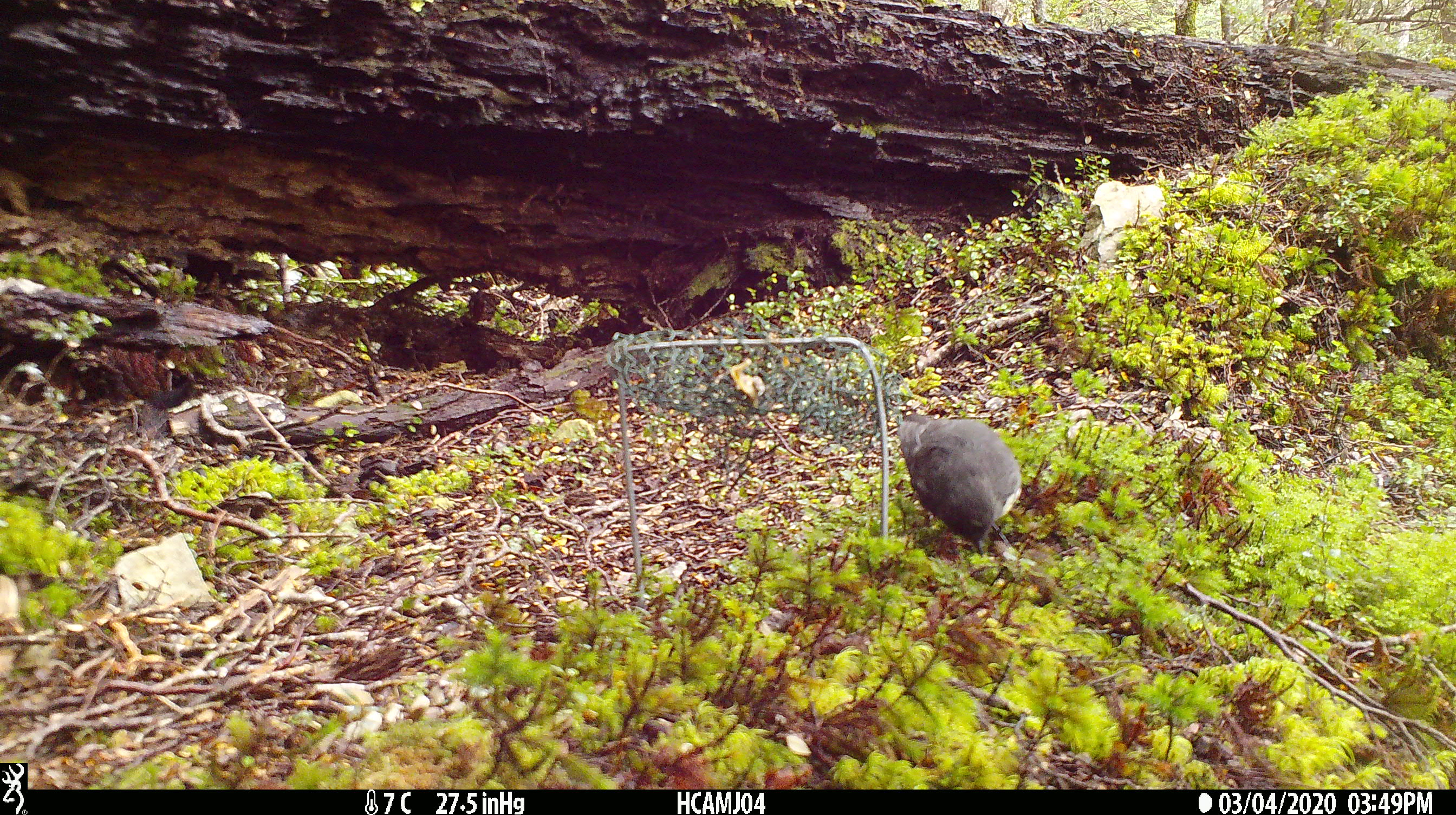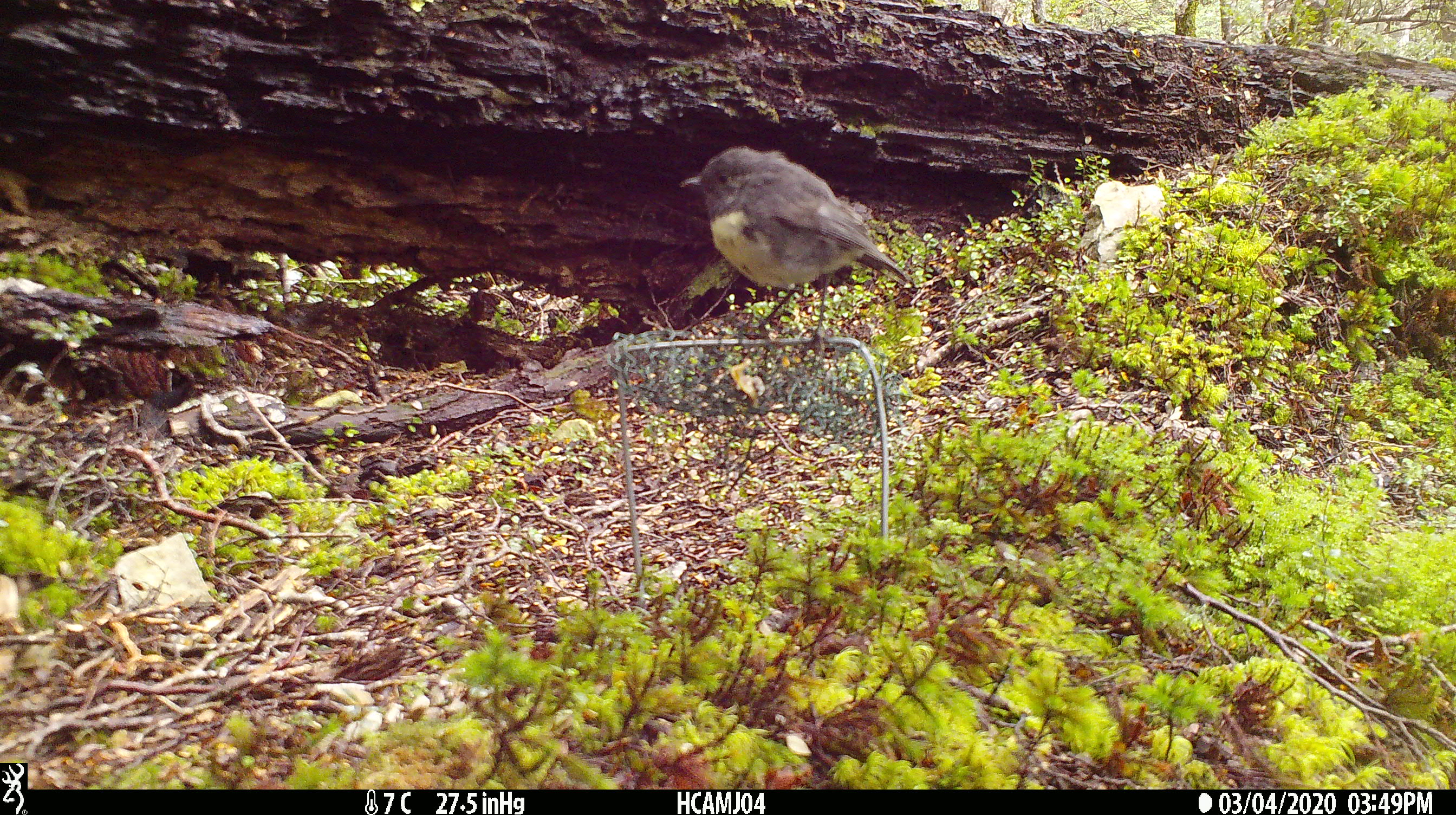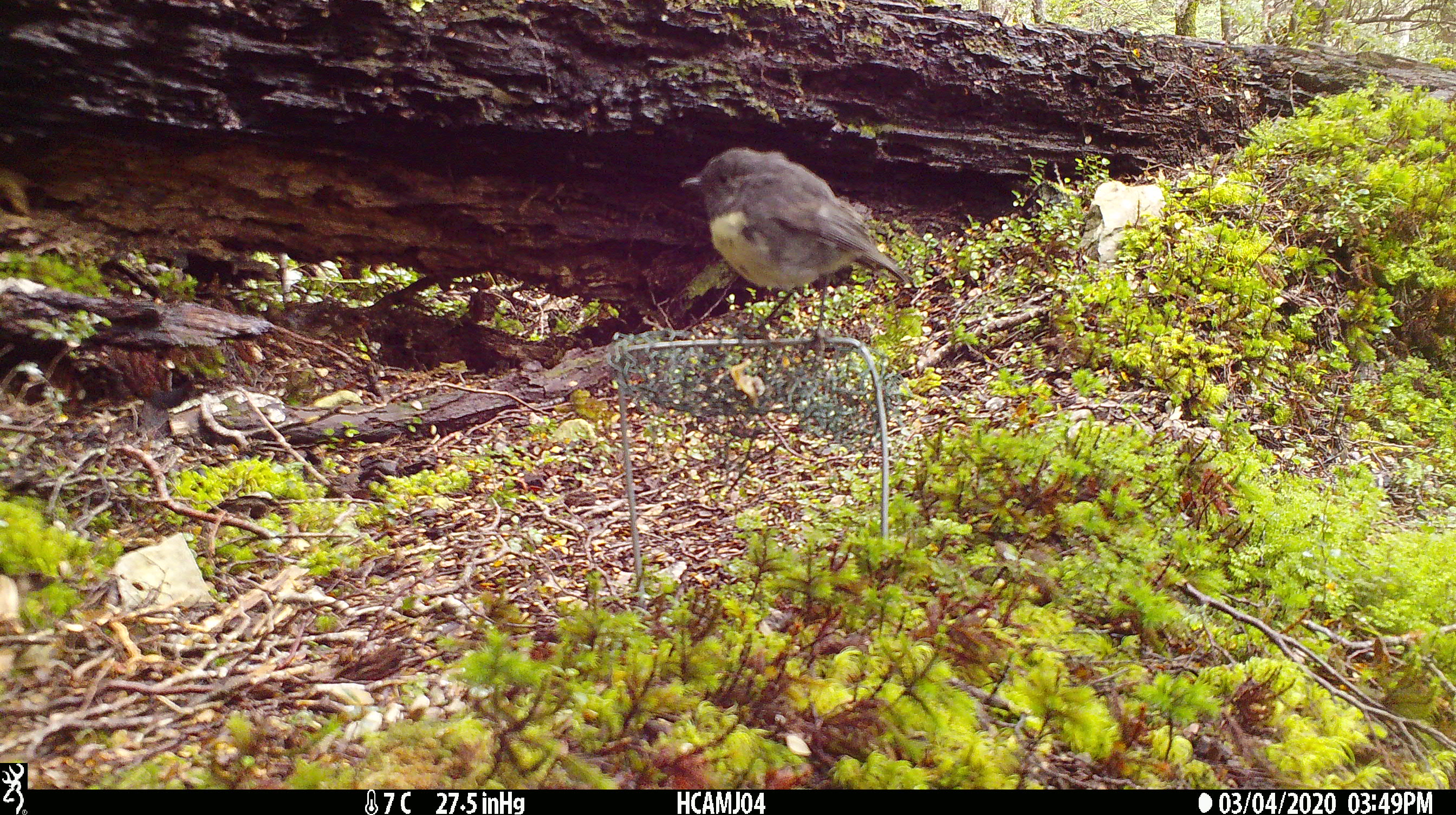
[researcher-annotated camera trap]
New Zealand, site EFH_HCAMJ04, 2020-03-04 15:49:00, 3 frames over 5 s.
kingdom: Animalia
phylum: Chordata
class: Aves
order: Passeriformes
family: Petroicidae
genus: Petroica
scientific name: Petroica australis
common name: new zealand robin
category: robin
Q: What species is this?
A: Robin (new zealand robin) (Petroica australis).